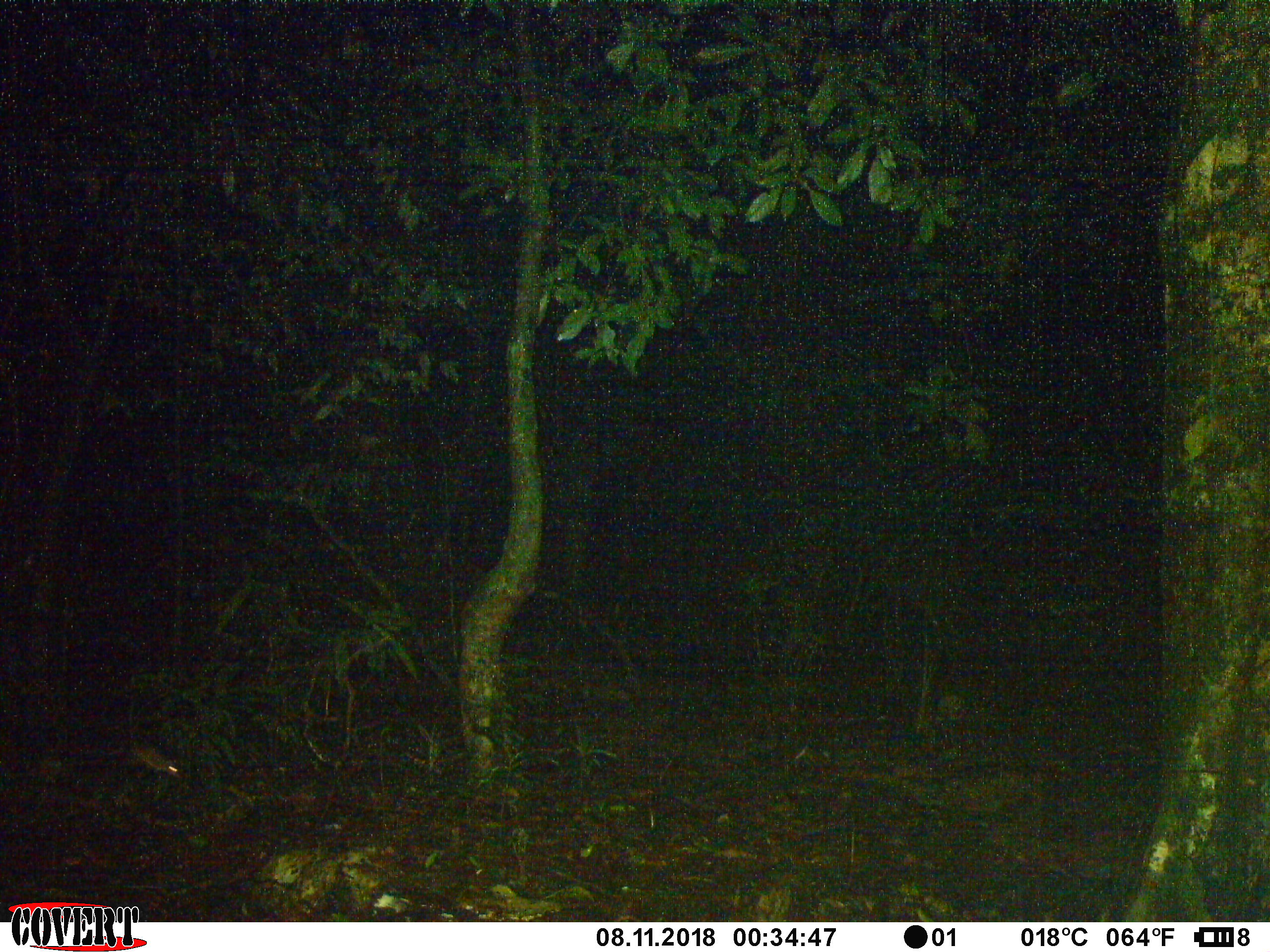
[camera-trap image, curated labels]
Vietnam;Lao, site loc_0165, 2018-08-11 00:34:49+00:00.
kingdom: Animalia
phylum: Chordata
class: Mammalia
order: Rodentia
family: Muridae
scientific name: Muridae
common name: old-world mice and rats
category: unidentified murid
Unidentified murid (old-world mice and rats) (Muridae). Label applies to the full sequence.